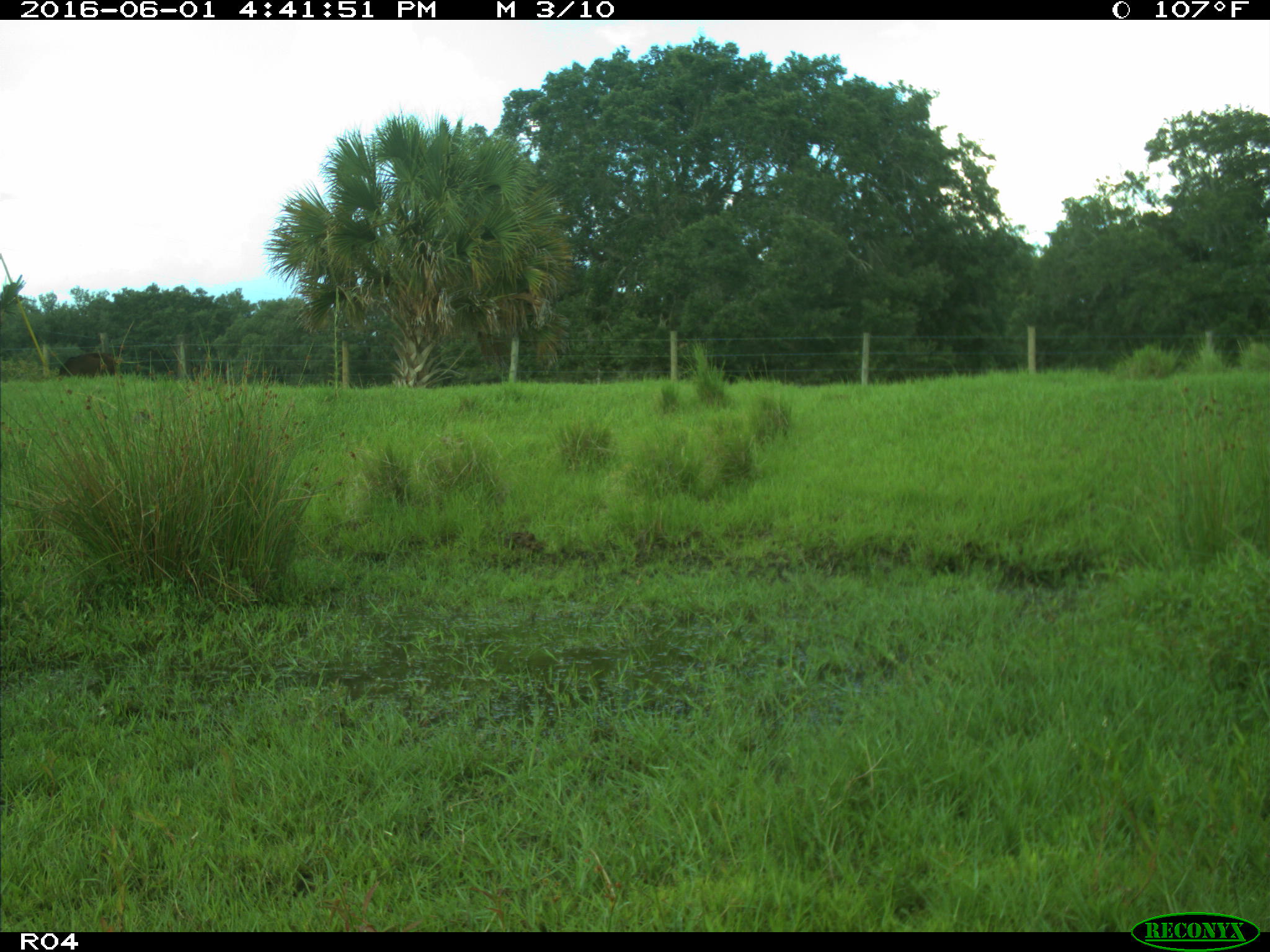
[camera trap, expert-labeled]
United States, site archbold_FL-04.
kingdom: Animalia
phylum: Chordata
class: Mammalia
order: Artiodactyla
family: Bovidae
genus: Bos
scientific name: Bos taurus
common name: domestic cow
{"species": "Bos taurus (domestic cow)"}